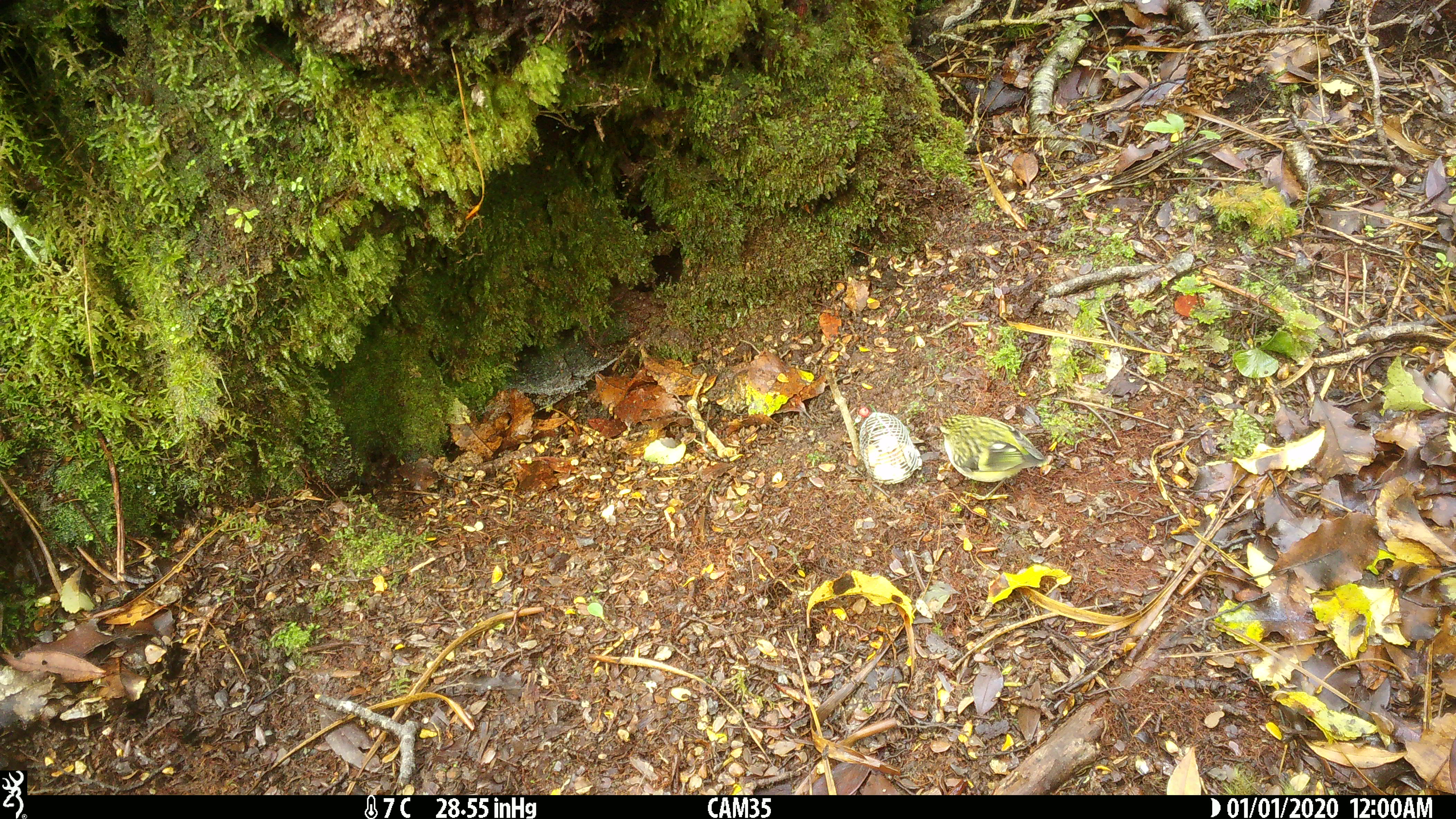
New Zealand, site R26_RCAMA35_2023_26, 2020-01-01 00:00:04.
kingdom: Animalia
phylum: Chordata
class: Aves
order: Passeriformes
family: Acanthisittidae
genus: Acanthisitta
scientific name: Acanthisitta chloris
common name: rifleman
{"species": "rifleman (Acanthisitta chloris)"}